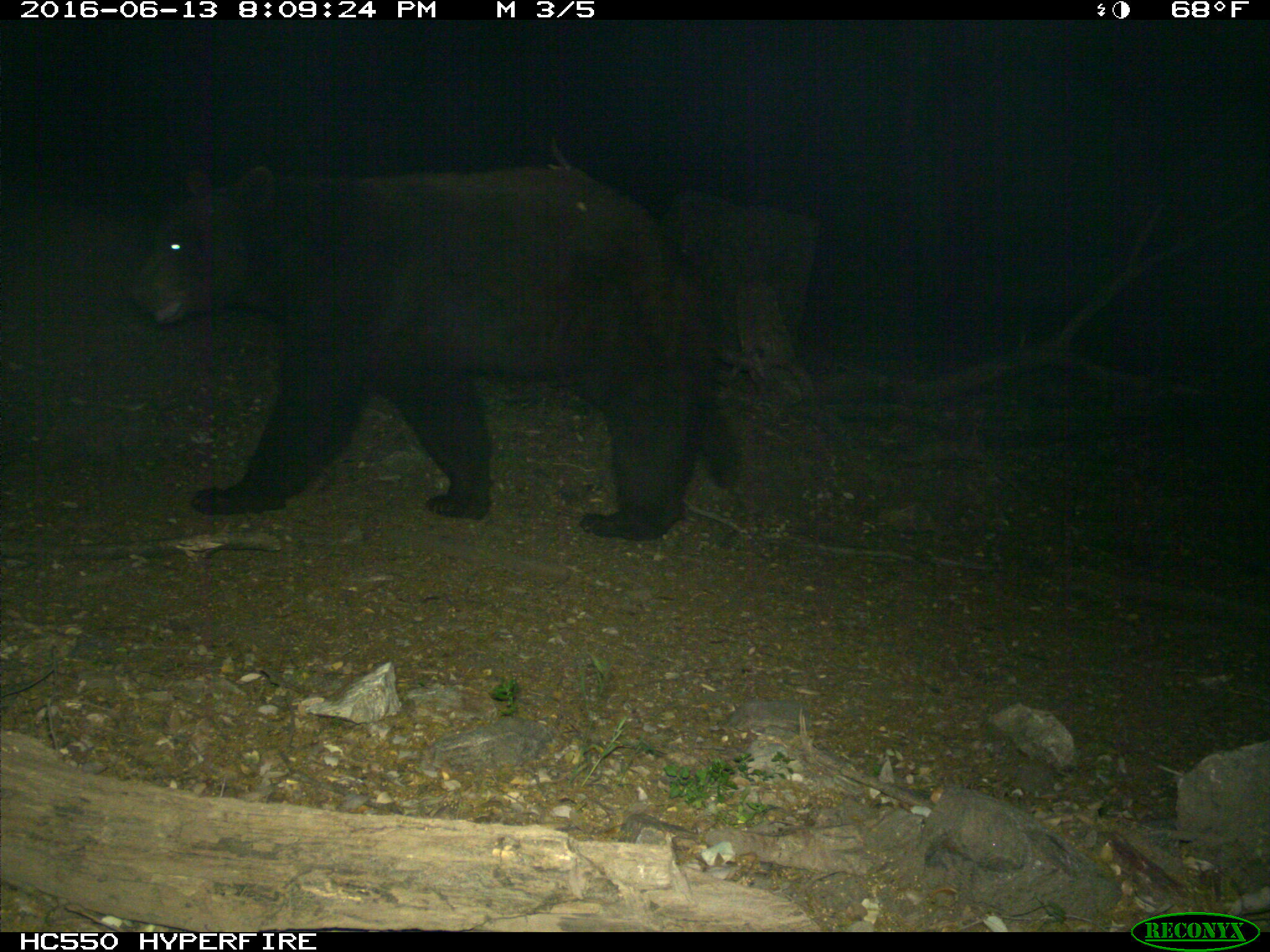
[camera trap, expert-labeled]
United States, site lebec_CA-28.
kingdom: Animalia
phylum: Chordata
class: Mammalia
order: Carnivora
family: Ursidae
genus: Ursus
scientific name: Ursus americanus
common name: american black bear